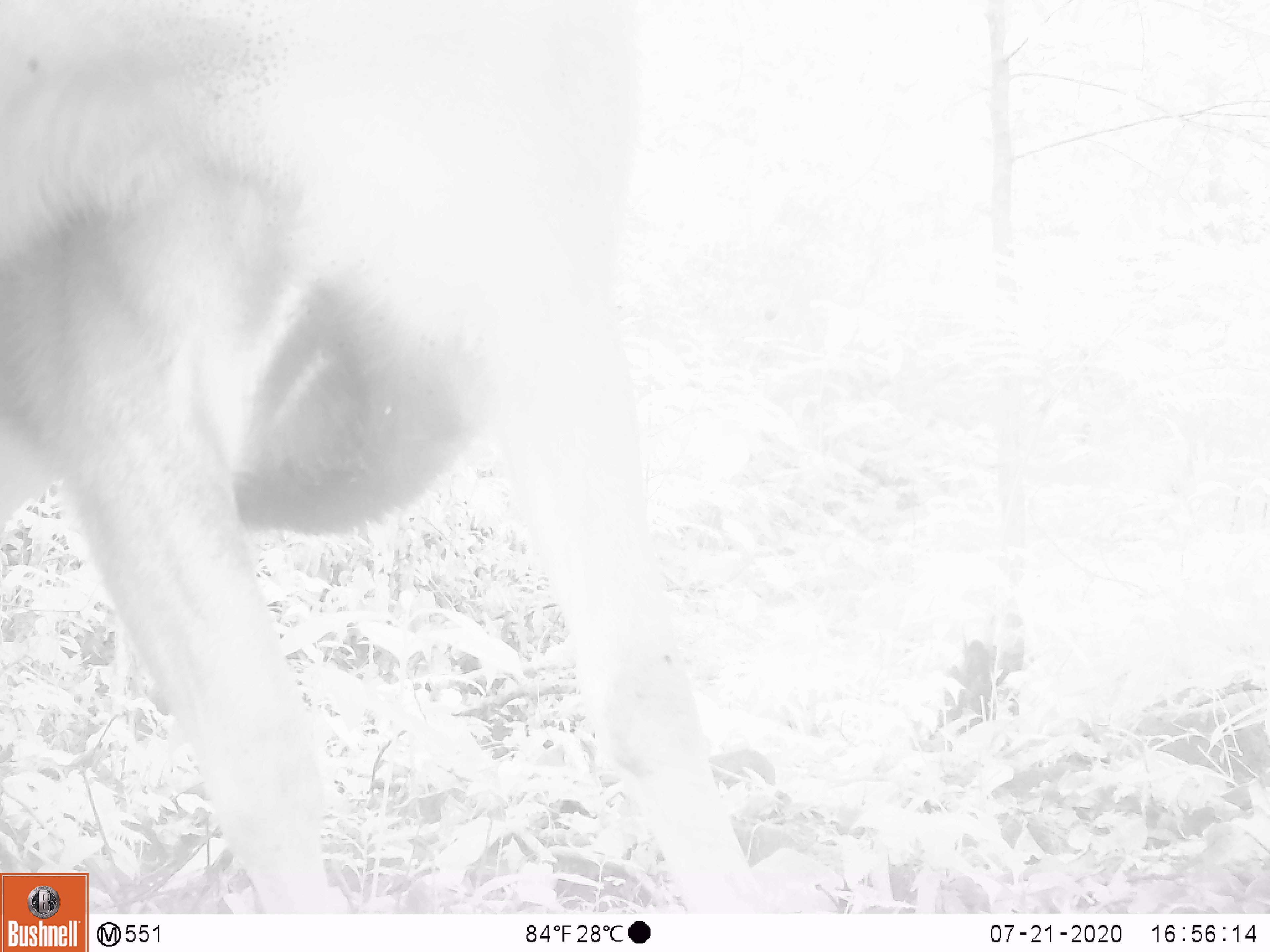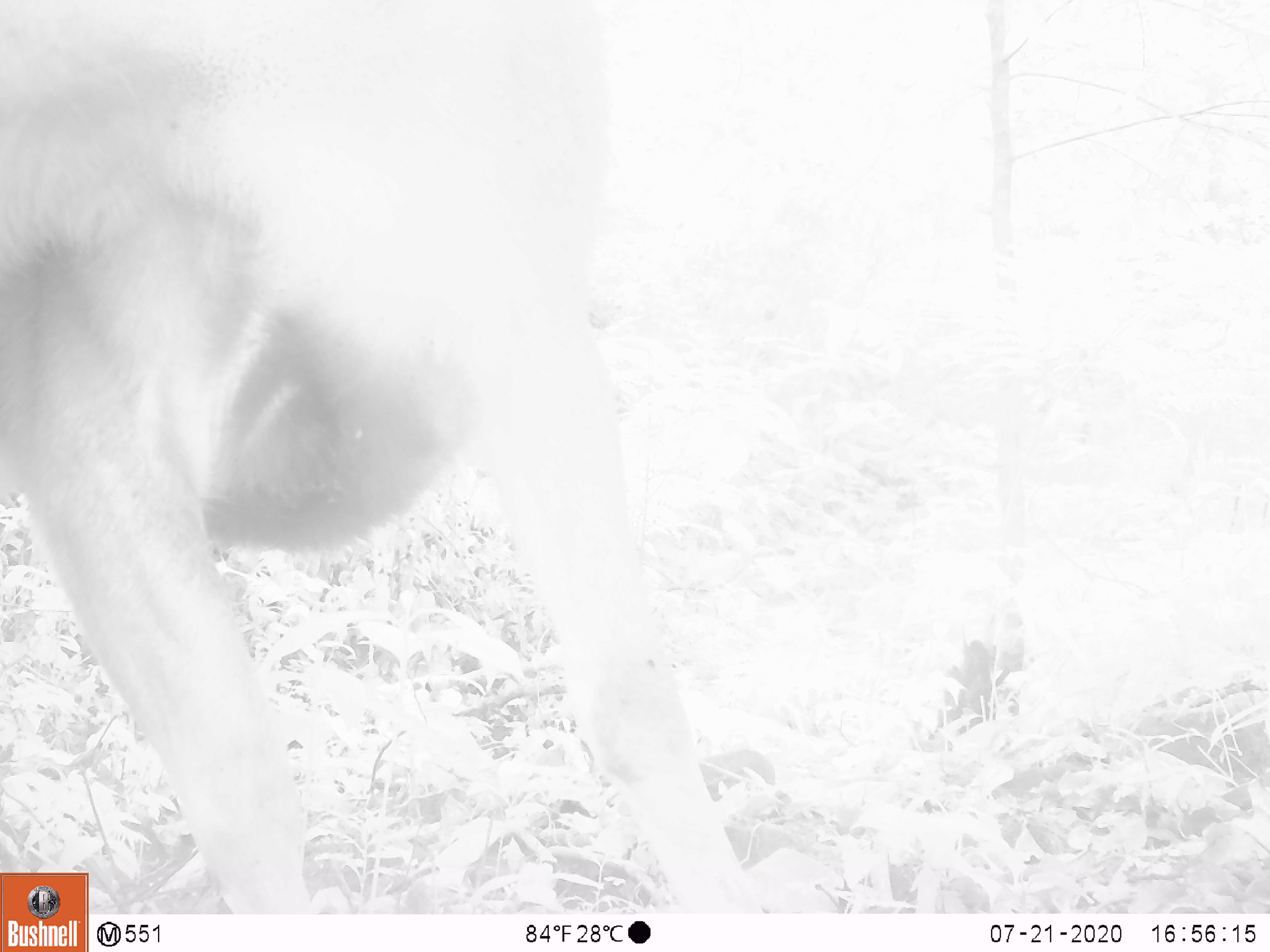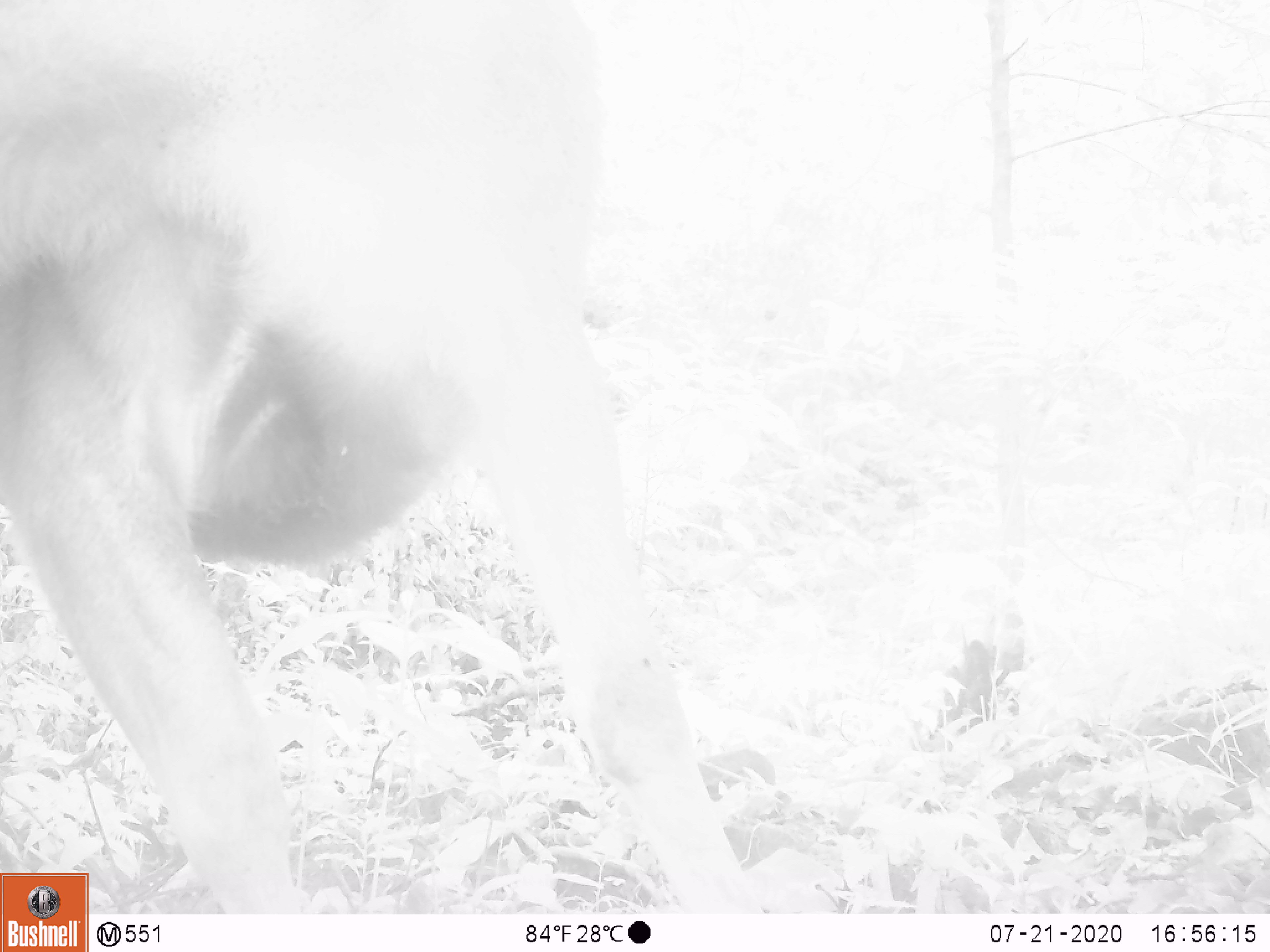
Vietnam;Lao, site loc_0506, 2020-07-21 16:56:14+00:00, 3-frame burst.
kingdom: Animalia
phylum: Chordata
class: Mammalia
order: Artiodactyla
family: Cervidae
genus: Rusa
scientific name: Rusa unicolor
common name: sambar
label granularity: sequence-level